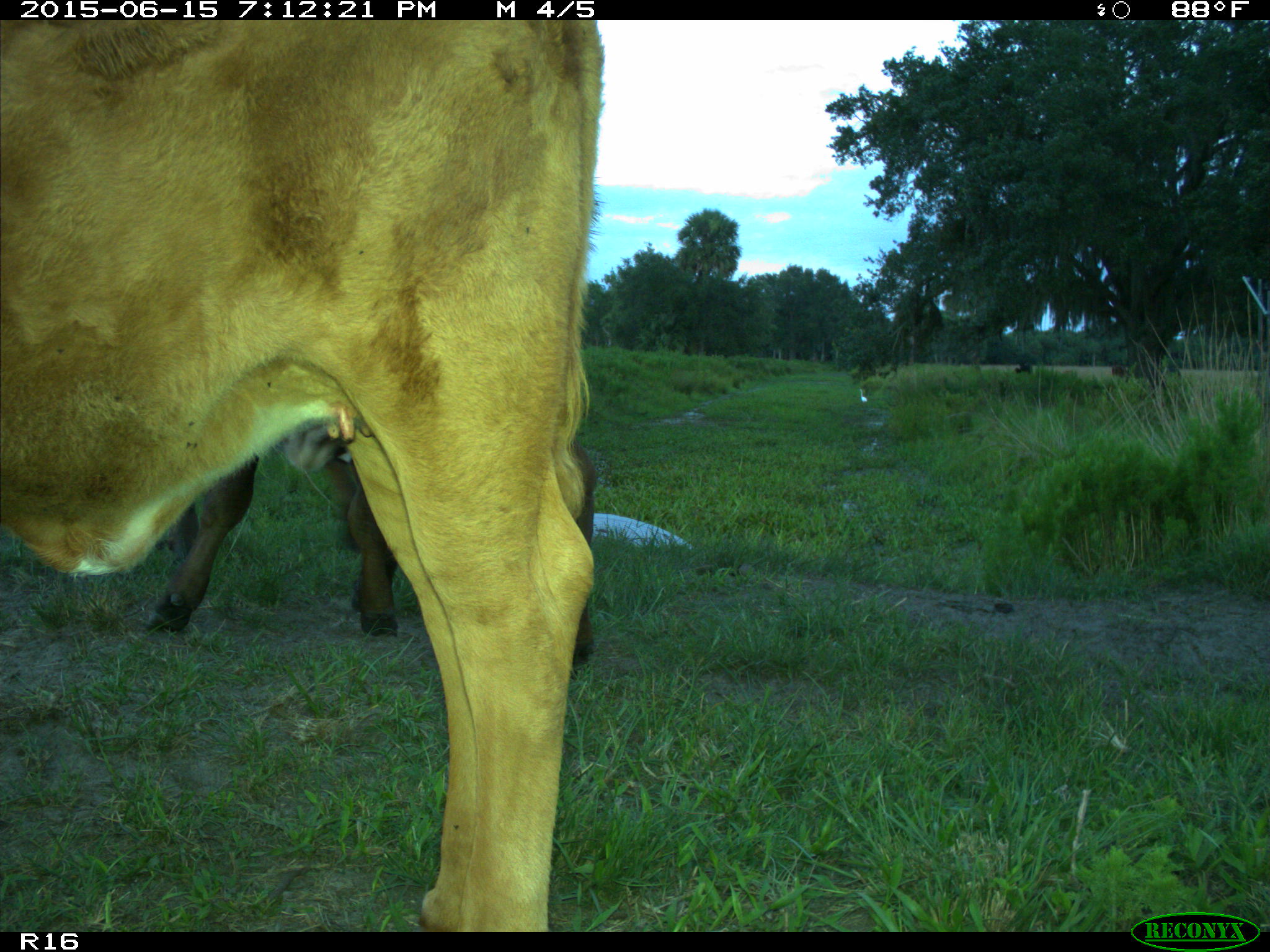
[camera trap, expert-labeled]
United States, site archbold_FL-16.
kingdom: Animalia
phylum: Chordata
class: Mammalia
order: Artiodactyla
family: Bovidae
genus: Bos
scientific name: Bos taurus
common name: domestic cow